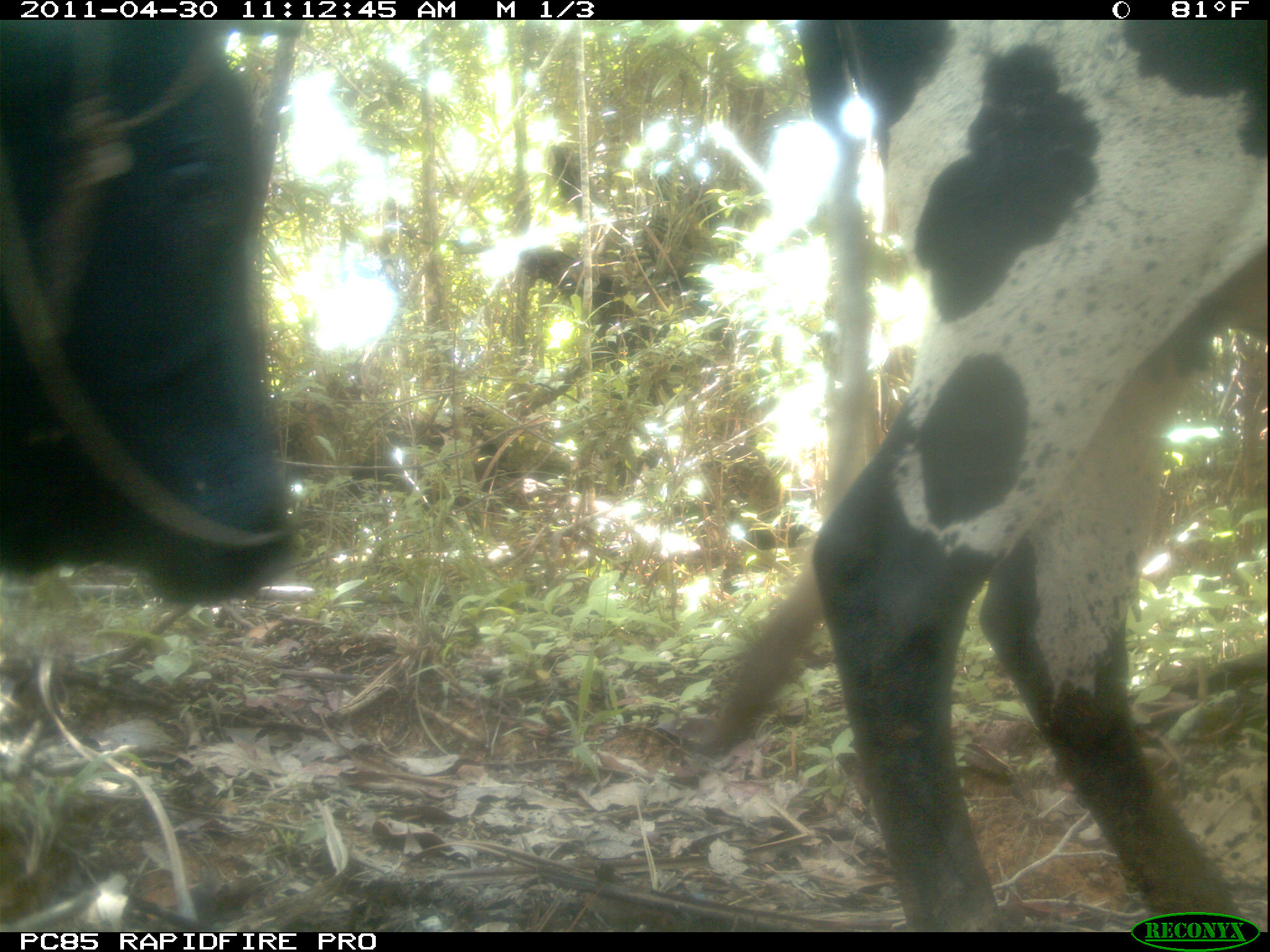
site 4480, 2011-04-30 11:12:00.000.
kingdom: Animalia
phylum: Chordata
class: Mammalia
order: Artiodactyla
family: Bovidae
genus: Bos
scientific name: Bos taurus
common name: domestic cattle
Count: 6.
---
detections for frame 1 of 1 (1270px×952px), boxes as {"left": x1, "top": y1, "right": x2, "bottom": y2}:
bos taurus: {"left": 703, "top": 19, "right": 1270, "bottom": 924}; {"left": 0, "top": 19, "right": 297, "bottom": 609}